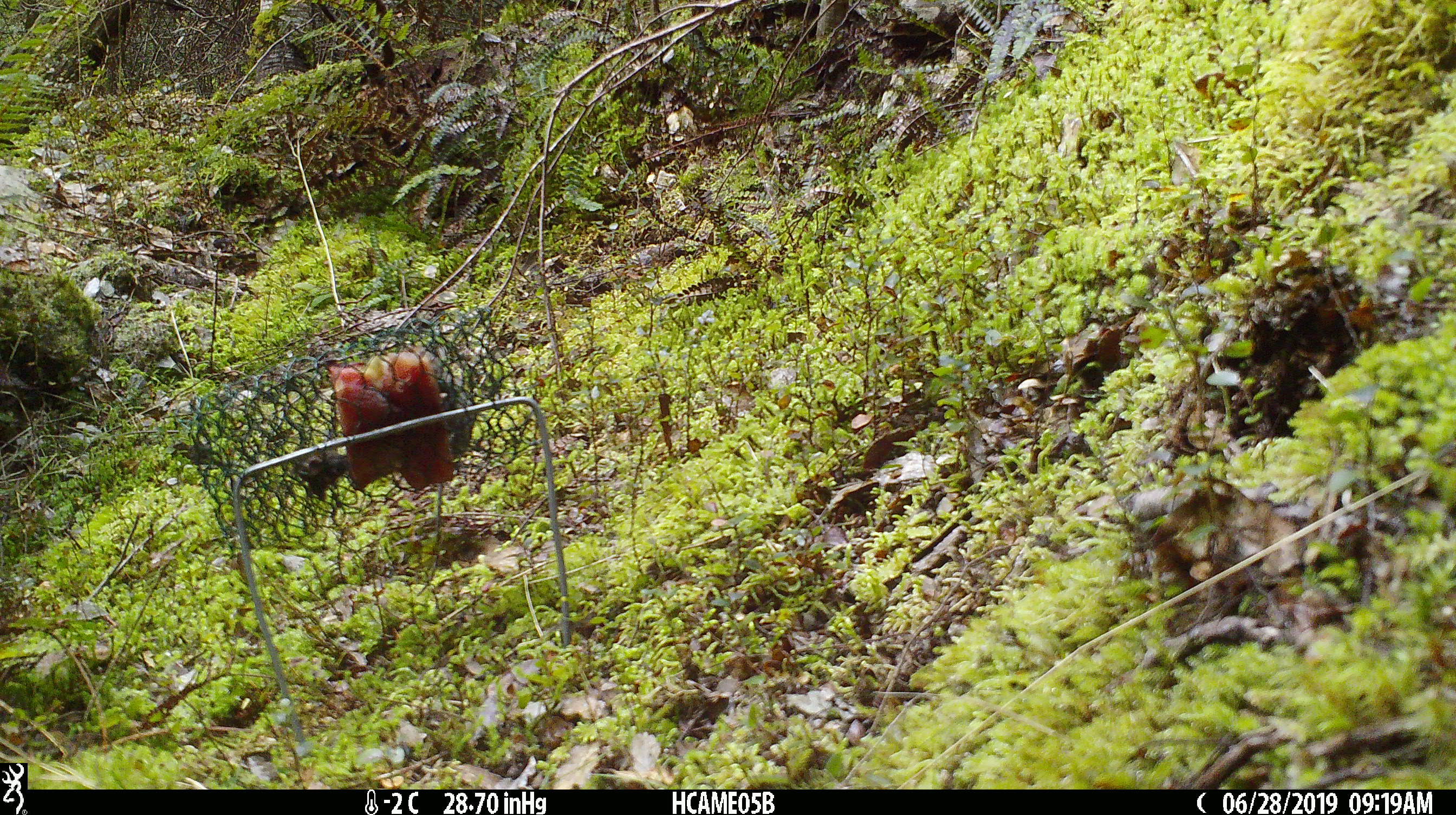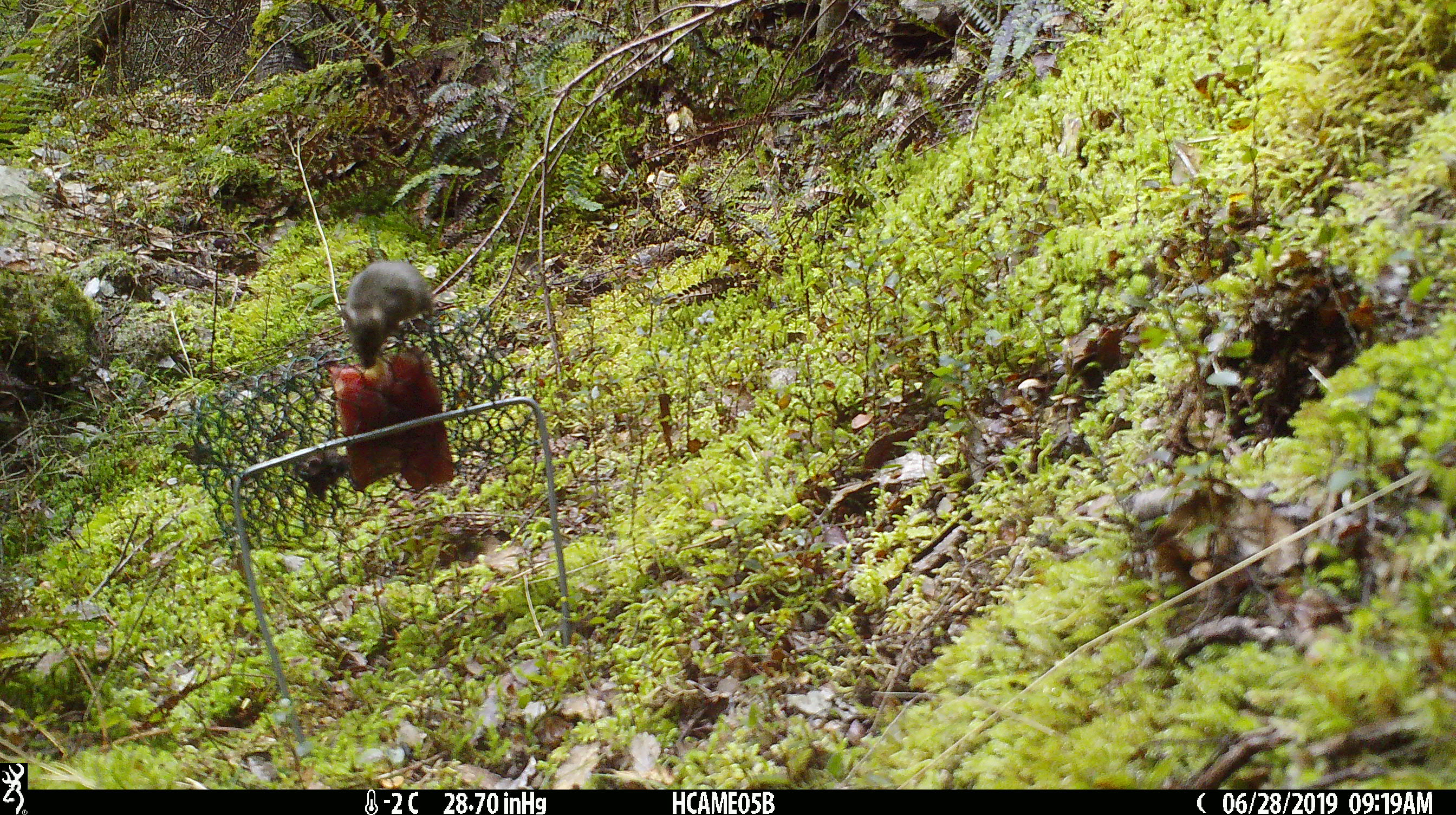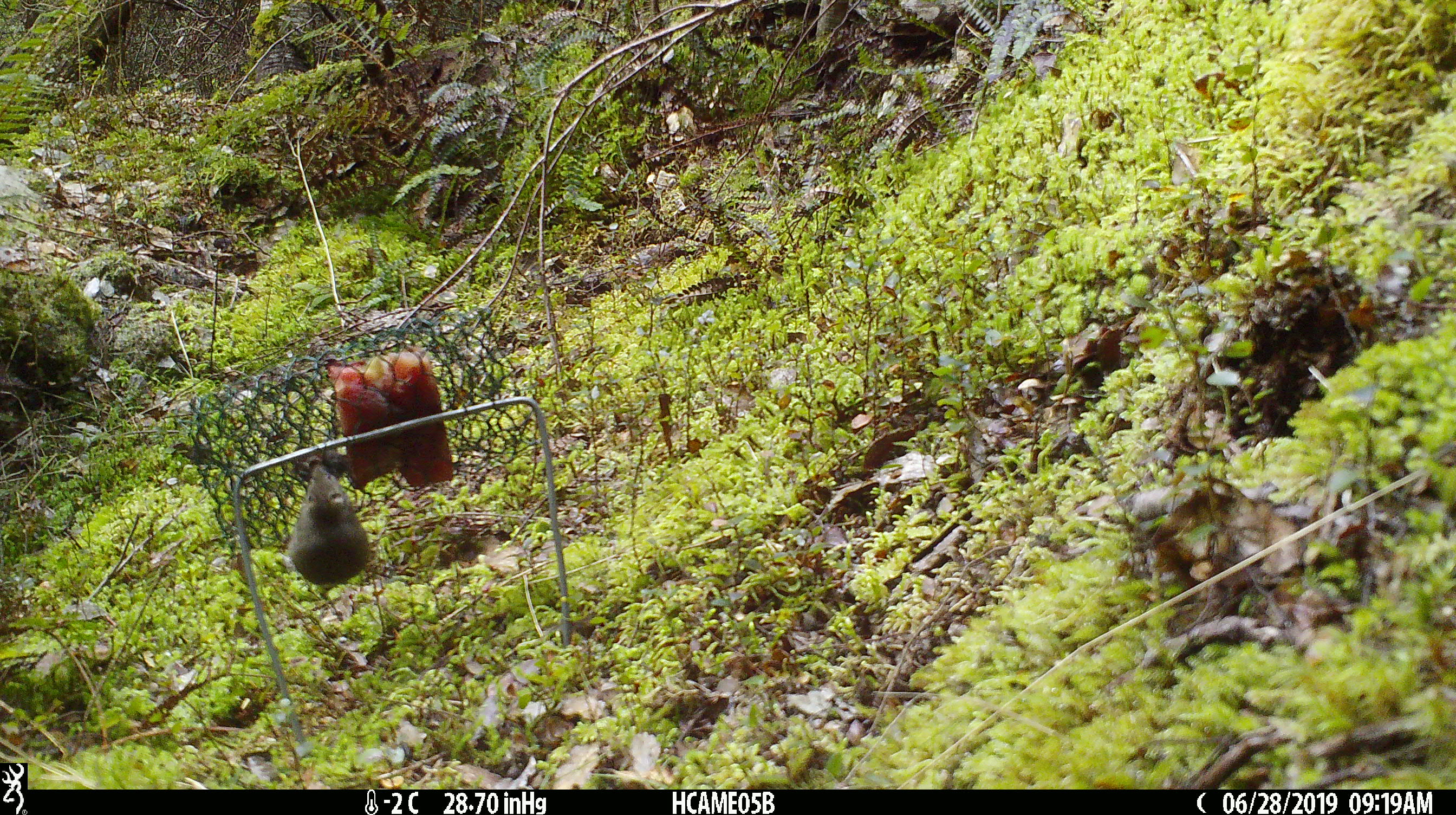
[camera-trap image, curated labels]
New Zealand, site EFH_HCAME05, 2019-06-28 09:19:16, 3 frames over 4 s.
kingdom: Animalia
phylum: Chordata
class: Mammalia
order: Rodentia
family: Muridae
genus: Mus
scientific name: Mus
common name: mouse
Mouse (Mus).